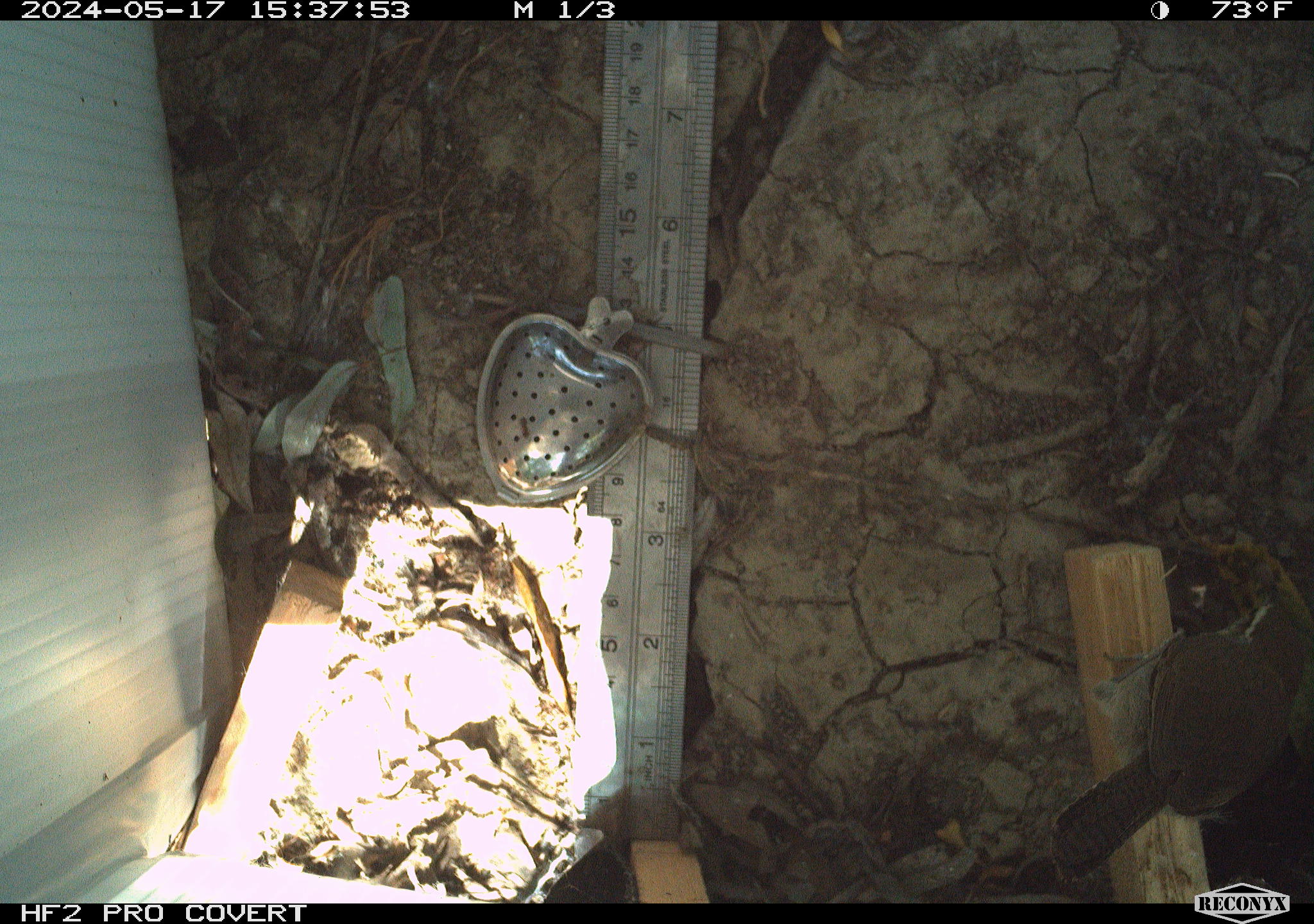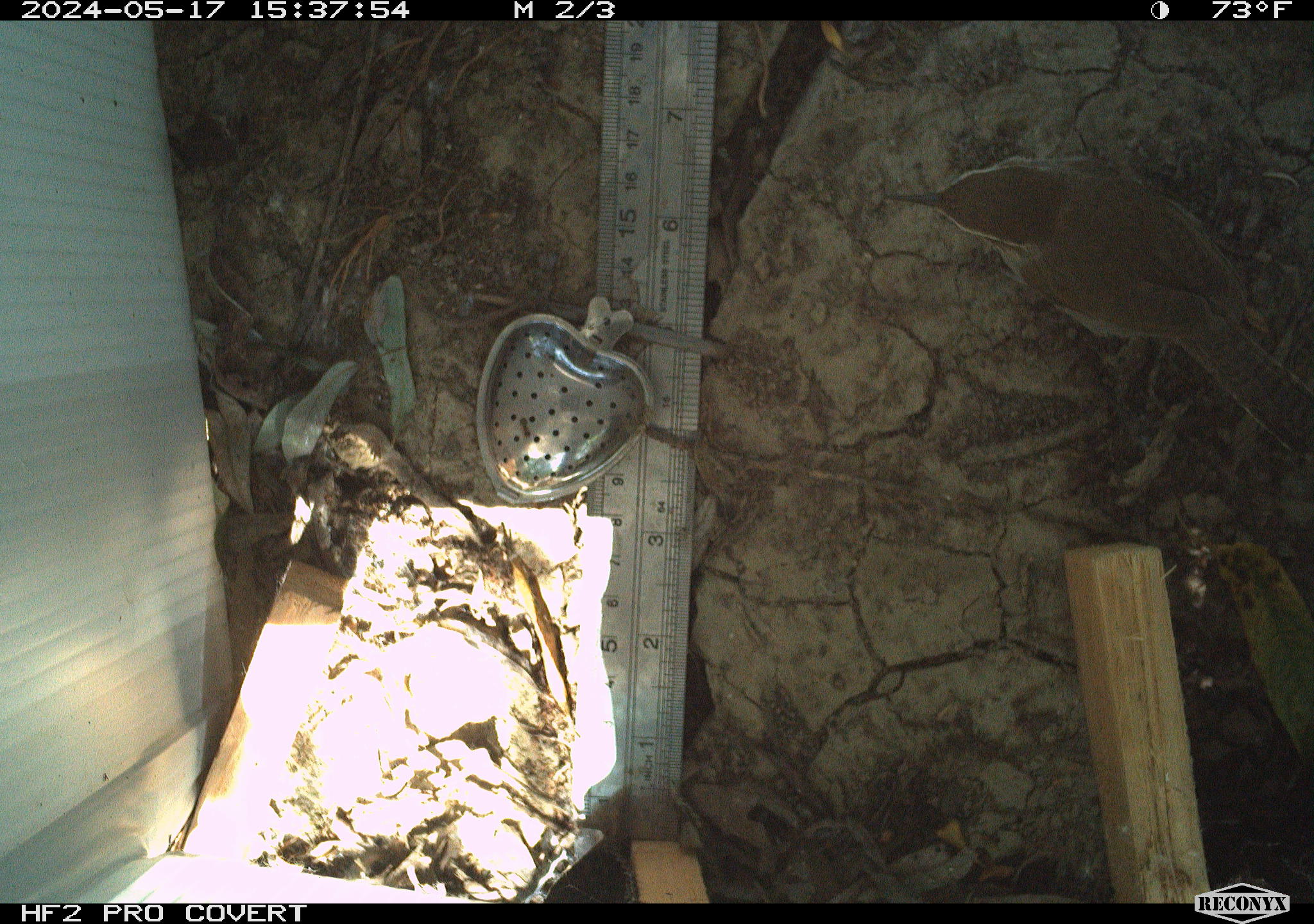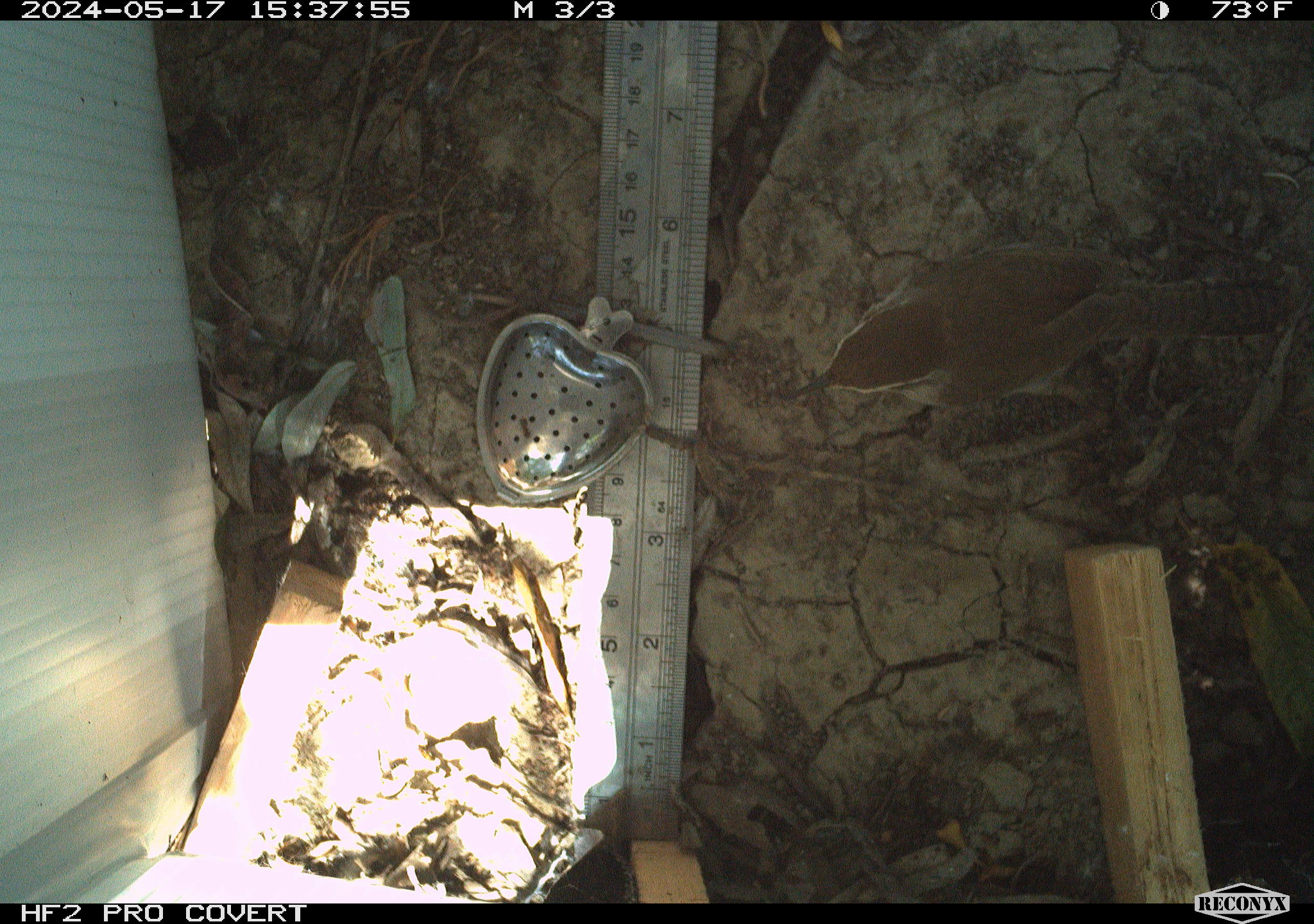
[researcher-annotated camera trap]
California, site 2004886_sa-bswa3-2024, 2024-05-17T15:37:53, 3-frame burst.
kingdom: Animalia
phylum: Chordata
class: Aves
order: Passeriformes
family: Troglodytidae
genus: Thryomanes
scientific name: Thryomanes bewickii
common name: bewick's wren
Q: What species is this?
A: Bewick's wren (Thryomanes bewickii).